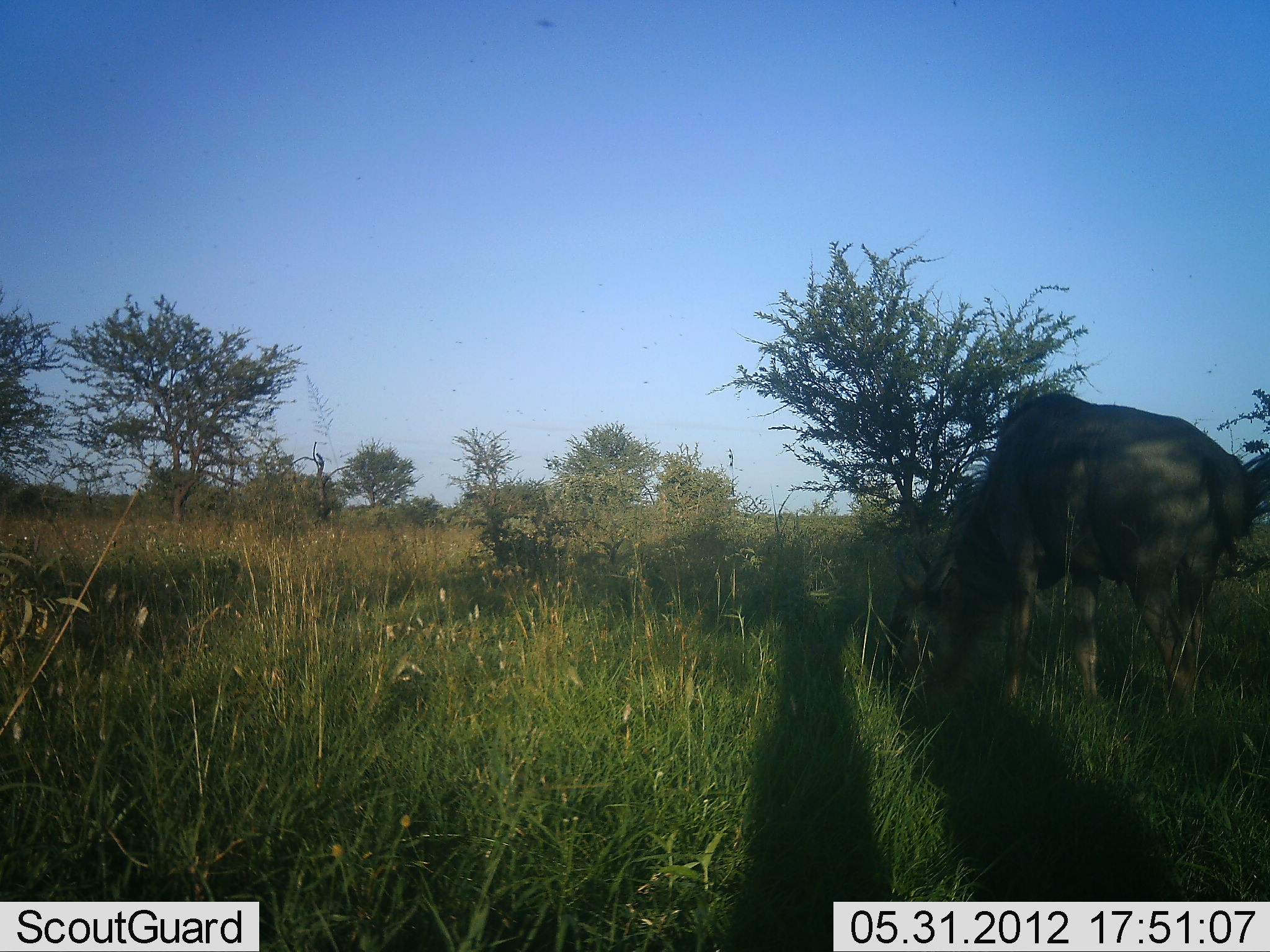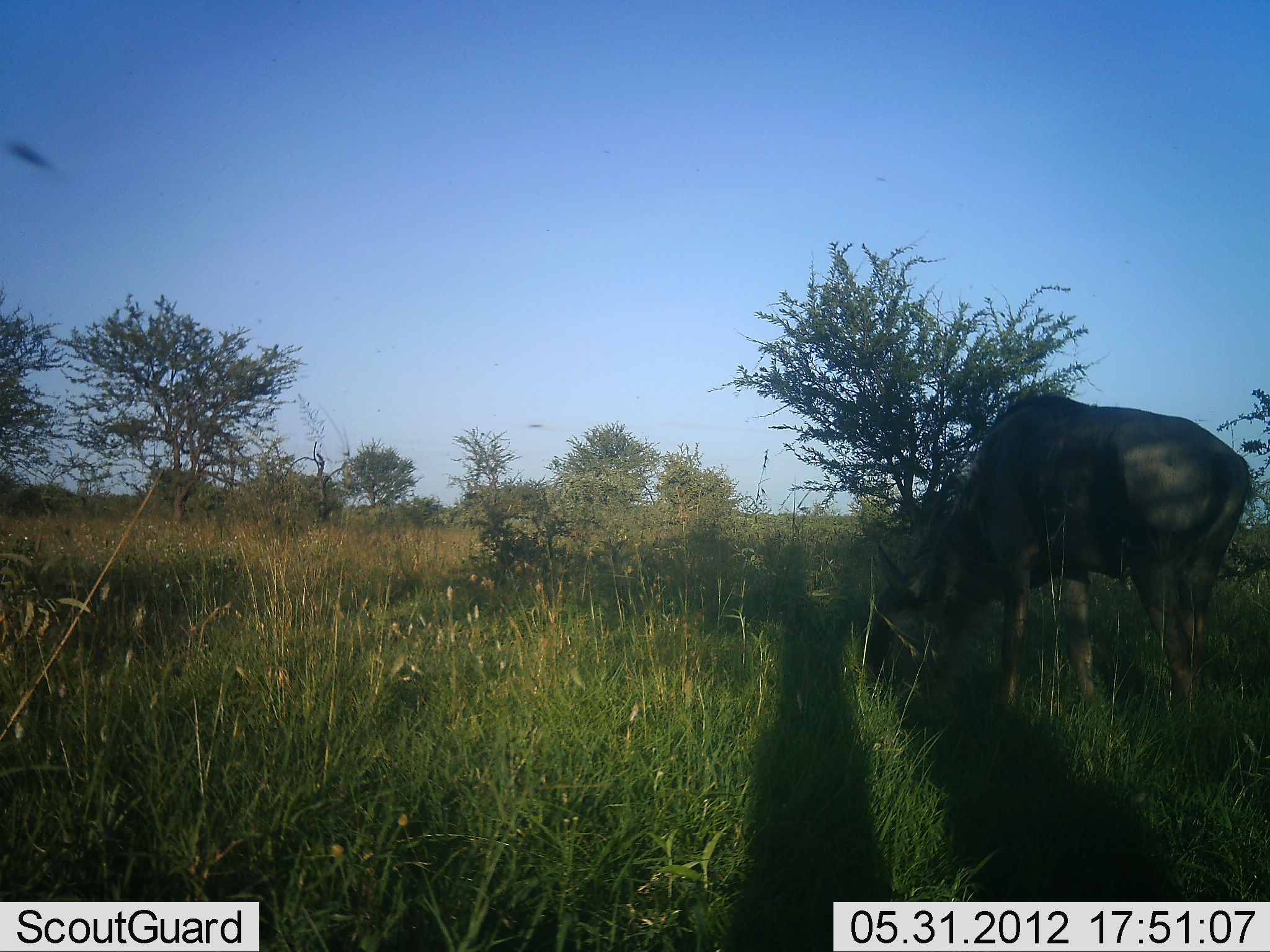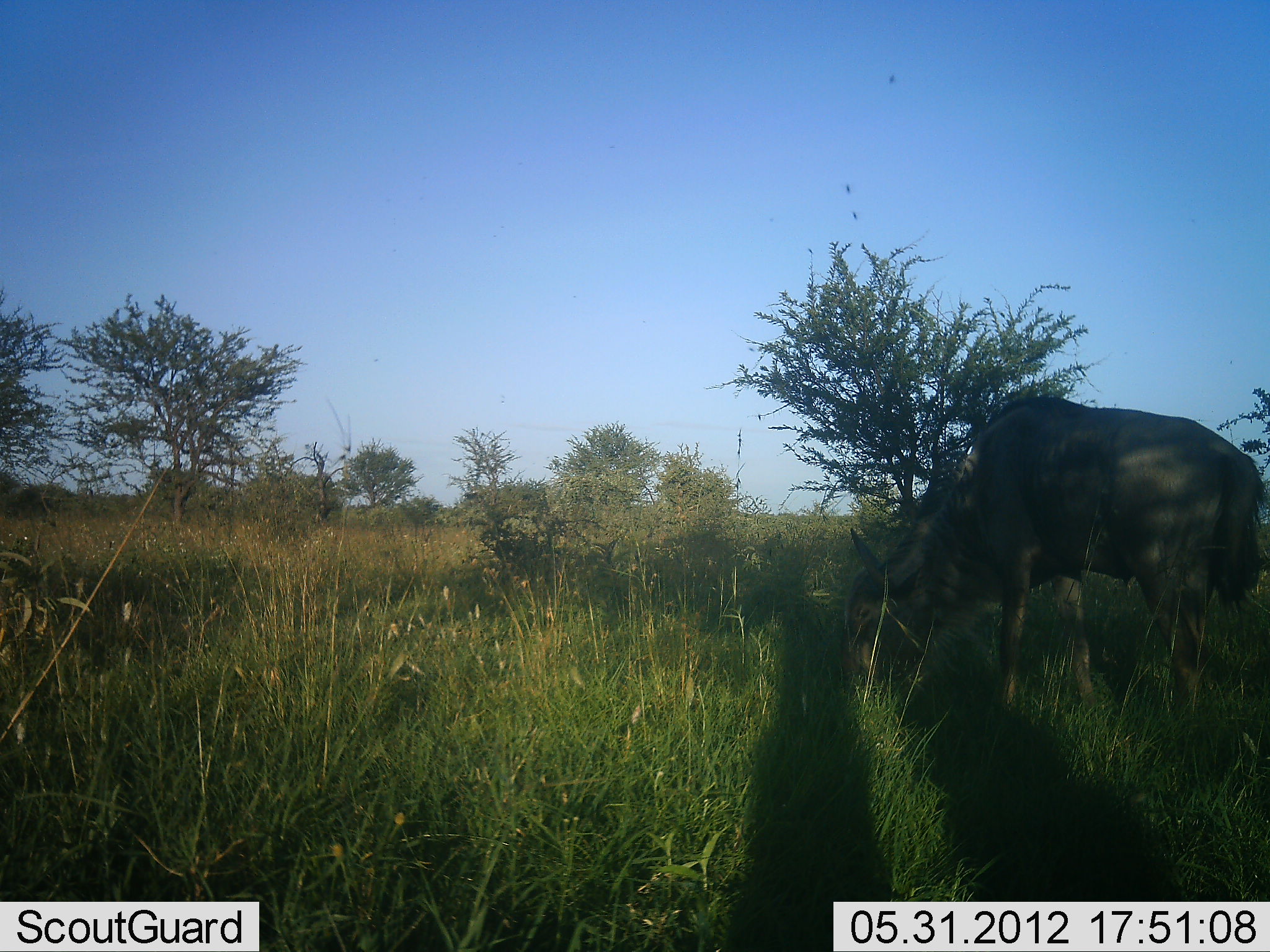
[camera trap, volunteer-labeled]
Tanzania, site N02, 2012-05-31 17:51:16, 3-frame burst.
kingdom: Animalia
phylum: Chordata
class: Mammalia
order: Artiodactyla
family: Bovidae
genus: Connochaetes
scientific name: Connochaetes taurinus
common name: blue wildebeest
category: wildebeest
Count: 1.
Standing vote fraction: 20%.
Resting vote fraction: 0%.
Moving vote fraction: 0%.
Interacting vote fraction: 0%.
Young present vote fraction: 0%.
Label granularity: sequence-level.